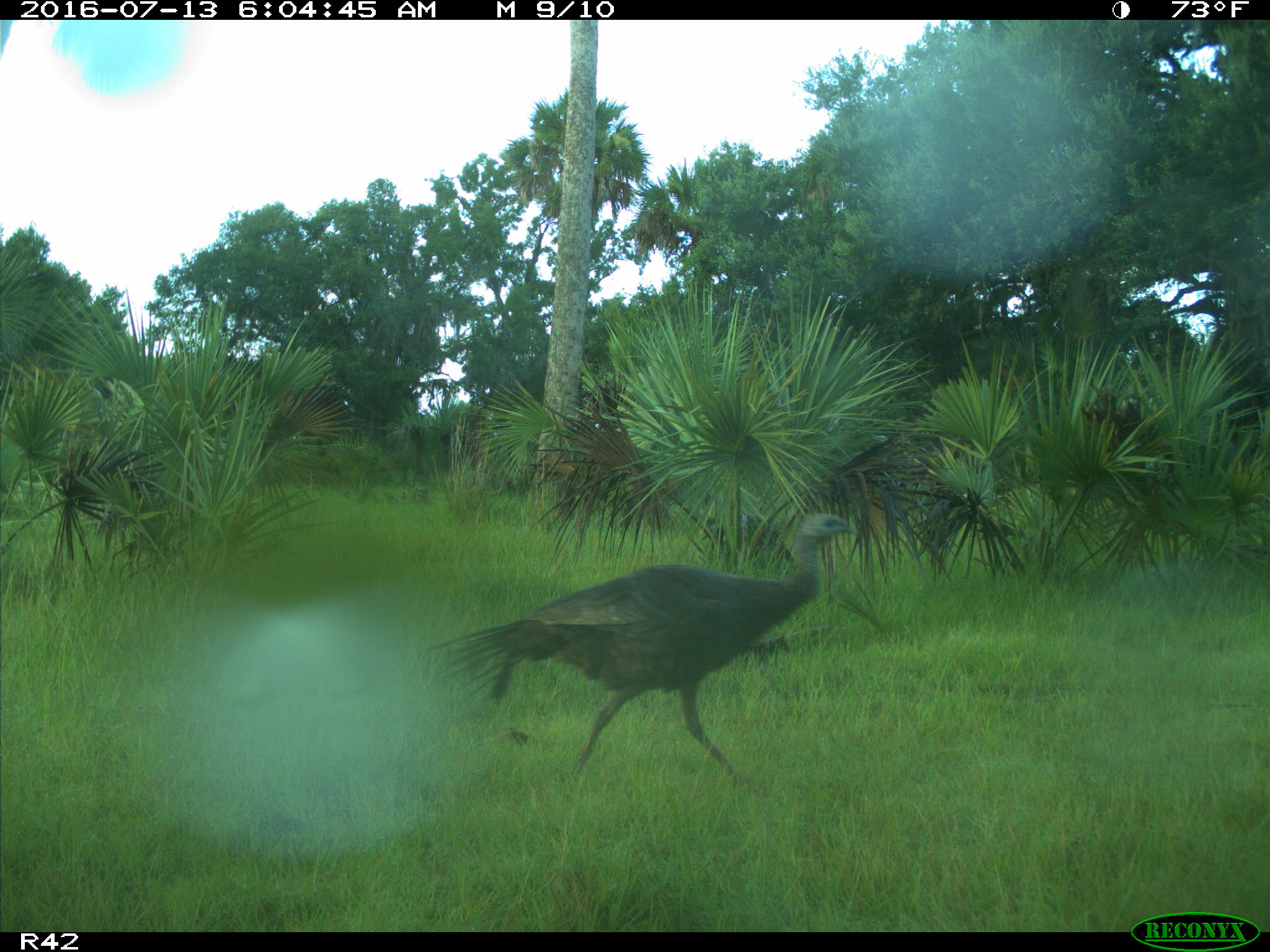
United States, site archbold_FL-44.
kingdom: Animalia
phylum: Chordata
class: Aves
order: Galliformes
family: Phasianidae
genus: Meleagris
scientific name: Meleagris gallopavo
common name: wild turkey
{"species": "Meleagris gallopavo (wild turkey)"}